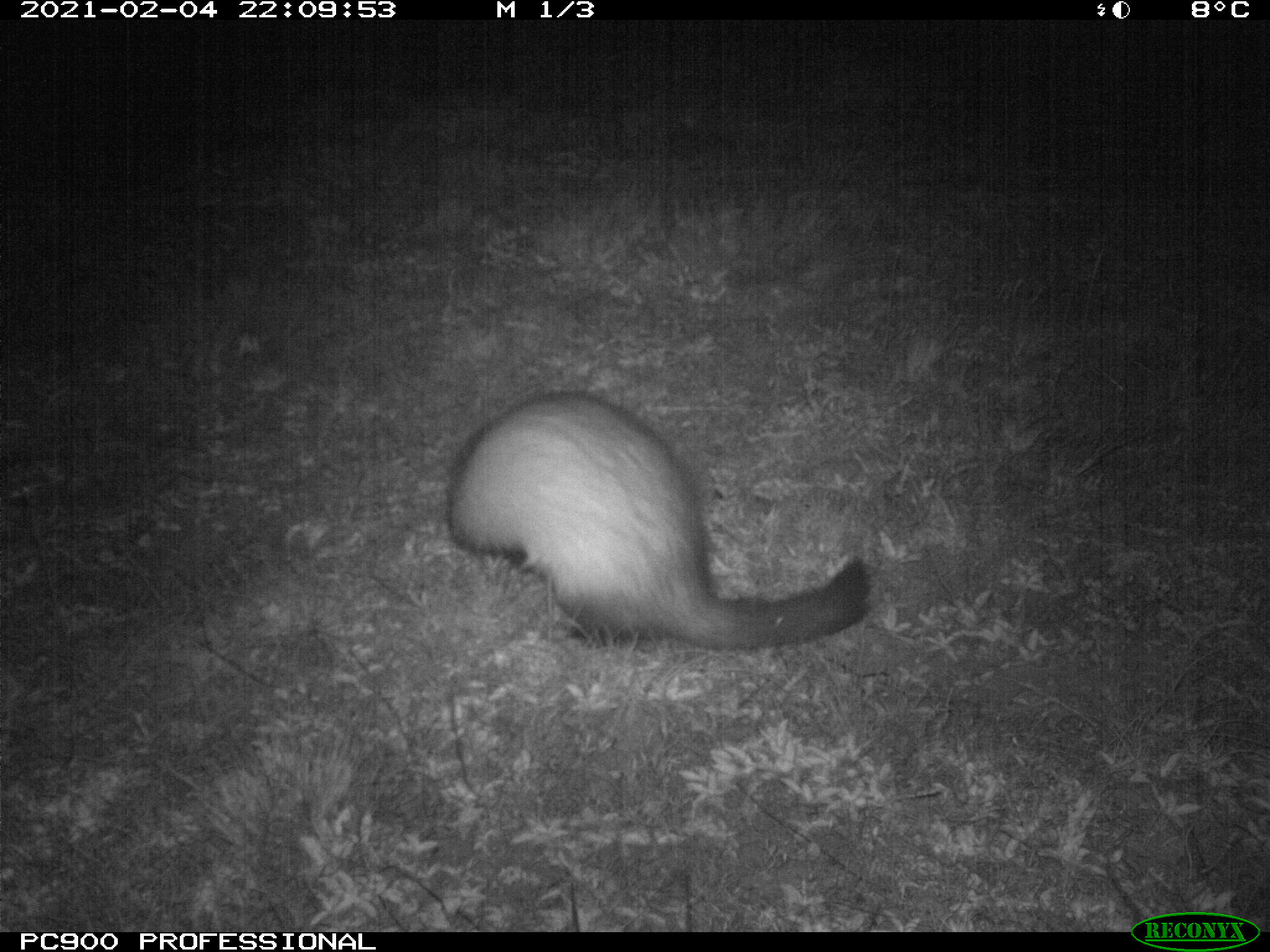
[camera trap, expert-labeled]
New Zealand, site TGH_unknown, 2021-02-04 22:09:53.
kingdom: Animalia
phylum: Chordata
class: Mammalia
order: Carnivora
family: Mustelidae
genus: Mustela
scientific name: Mustela furo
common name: ferret